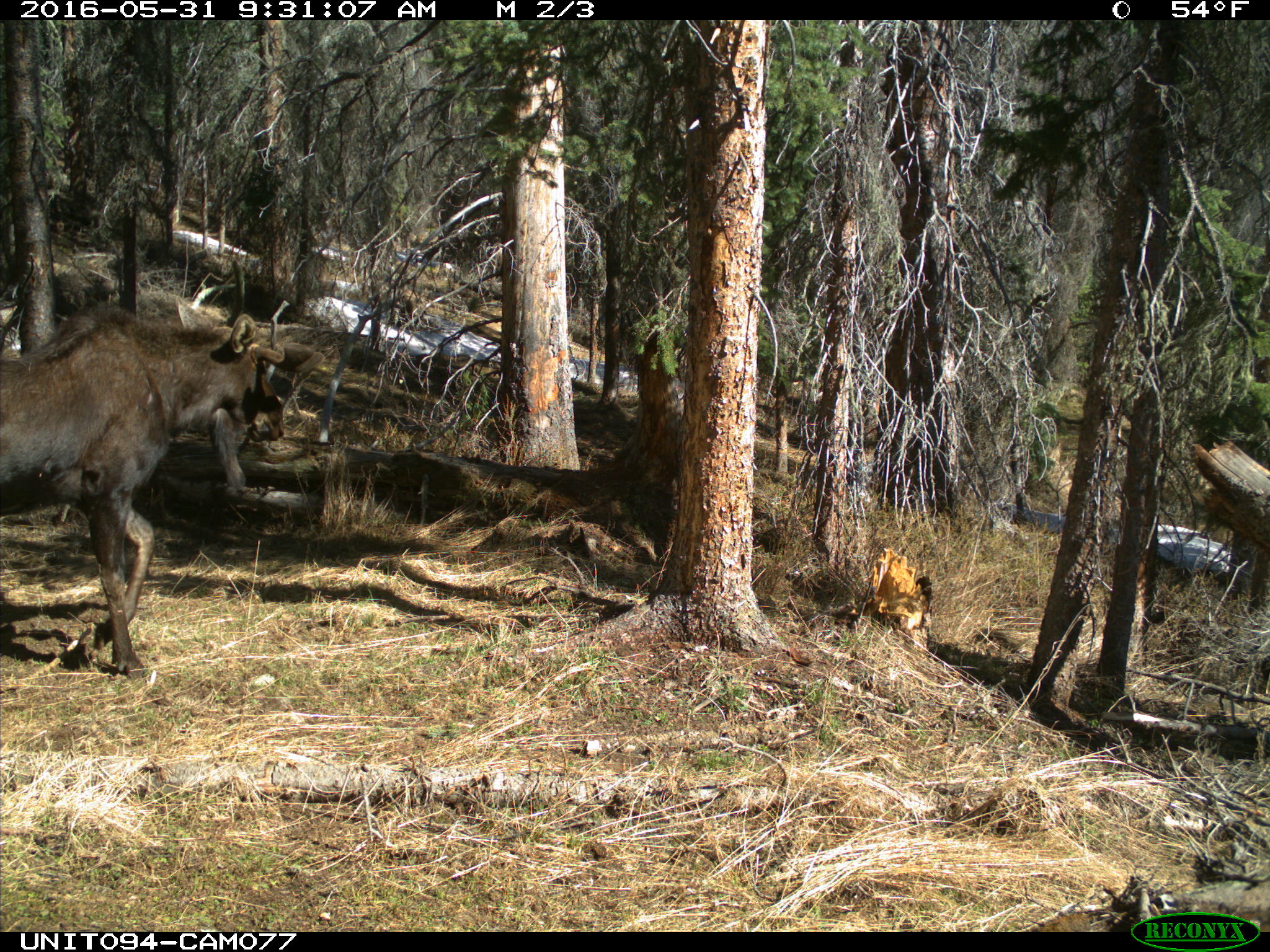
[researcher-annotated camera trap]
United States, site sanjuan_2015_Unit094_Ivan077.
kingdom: Animalia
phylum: Chordata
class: Mammalia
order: Artiodactyla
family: Cervidae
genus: Alces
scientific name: Alces alces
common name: moose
Alces alces (moose).